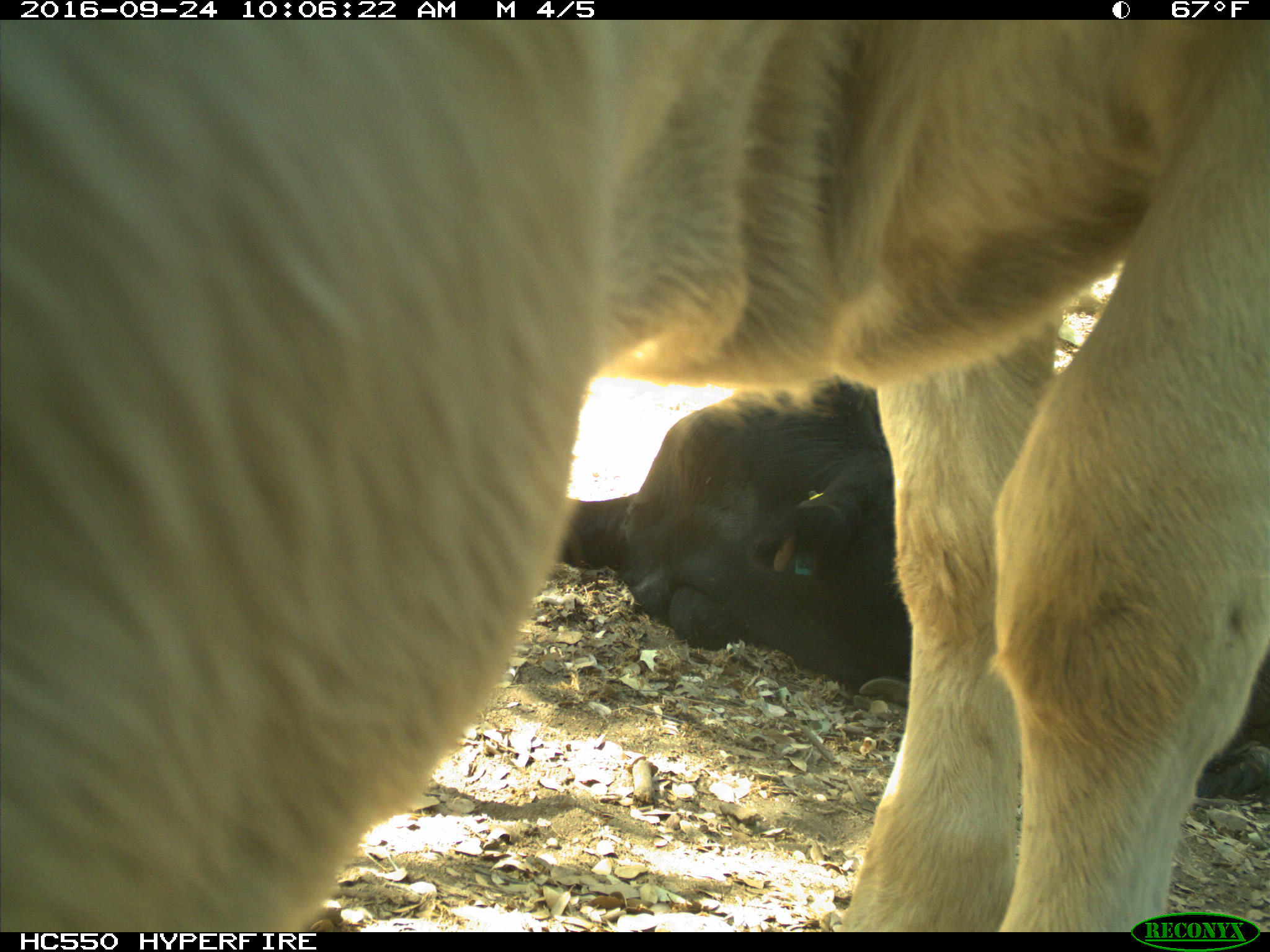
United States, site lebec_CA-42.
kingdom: Animalia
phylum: Chordata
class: Mammalia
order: Artiodactyla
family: Bovidae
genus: Bos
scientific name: Bos taurus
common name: domestic cow